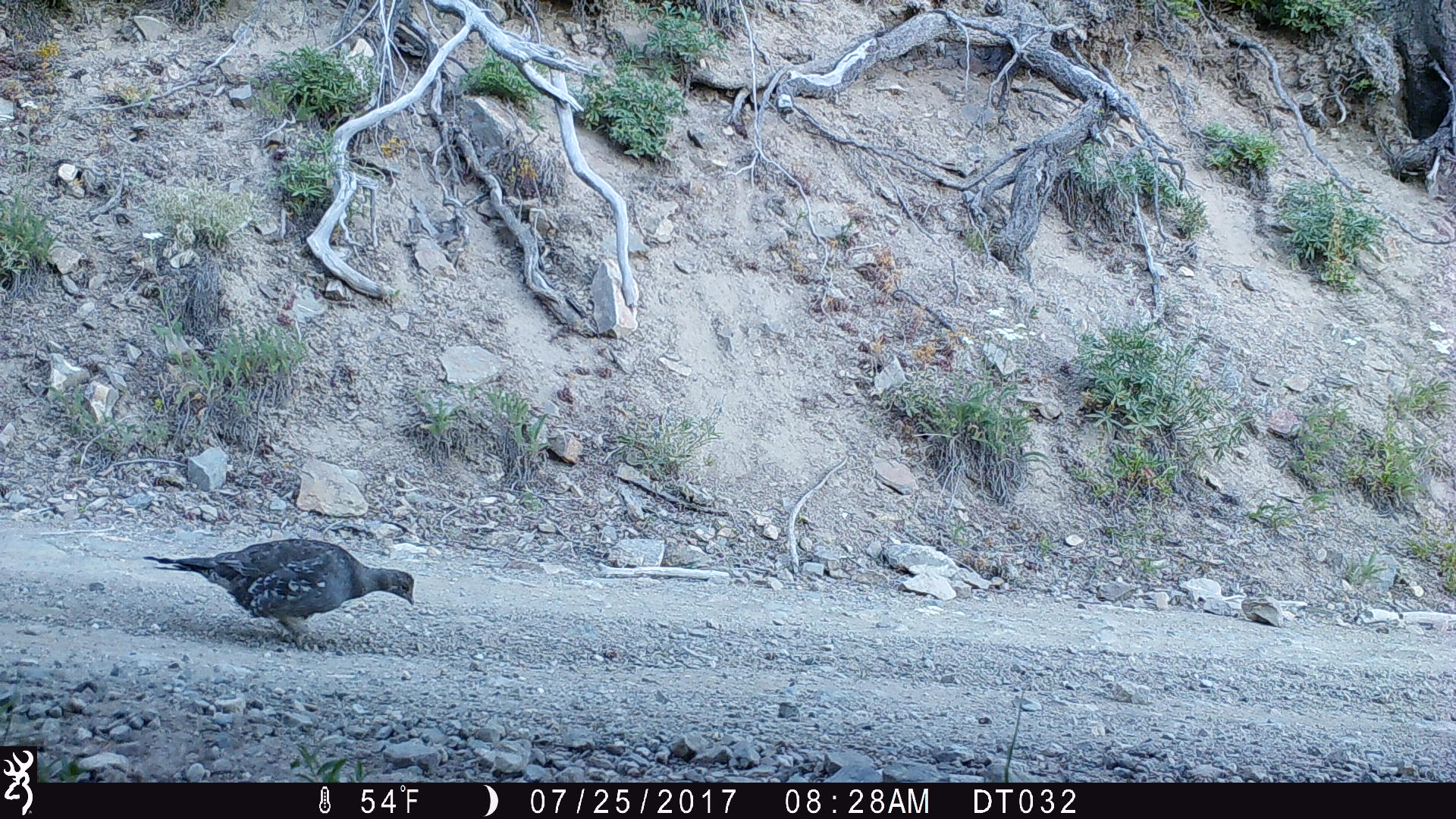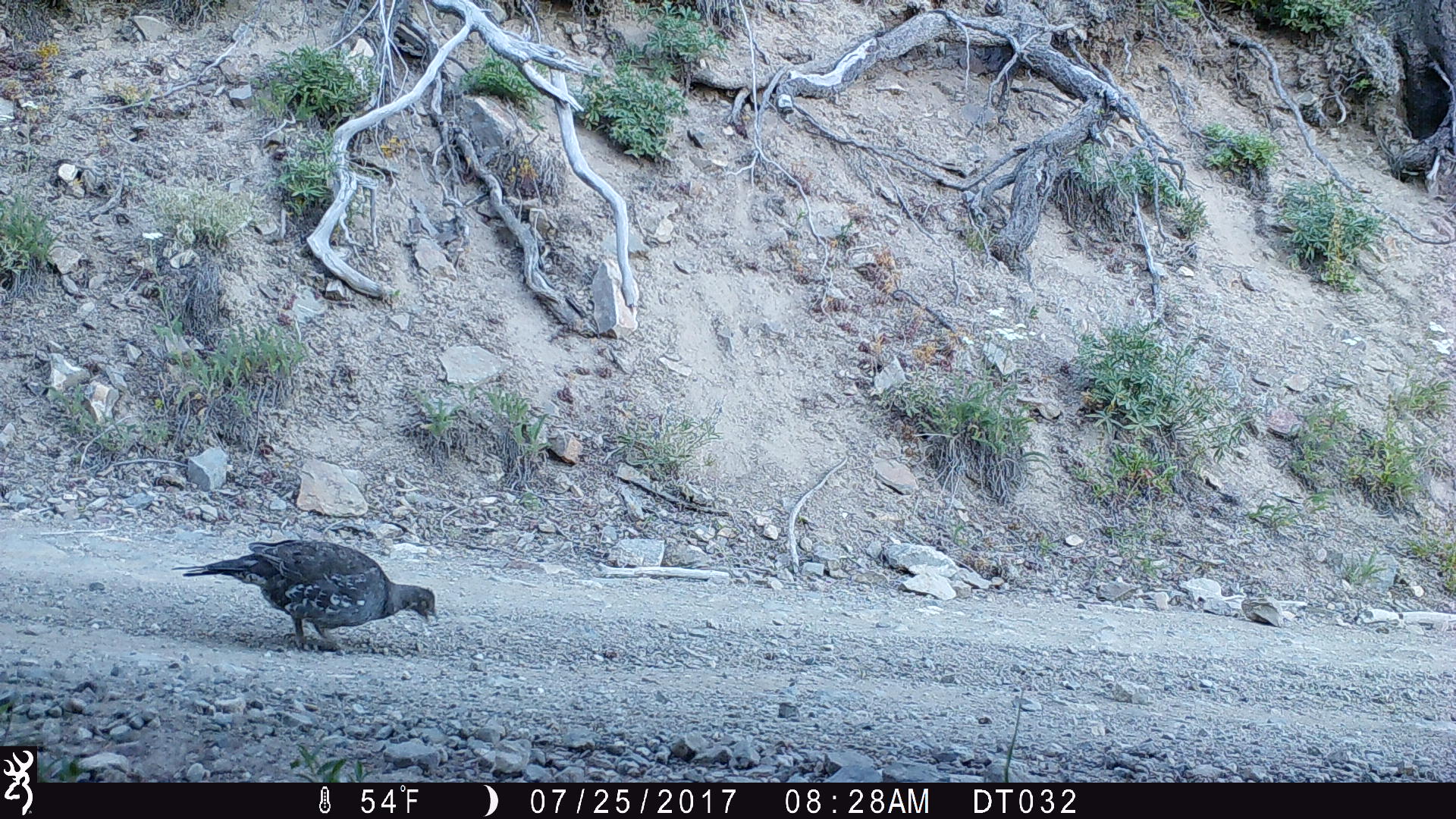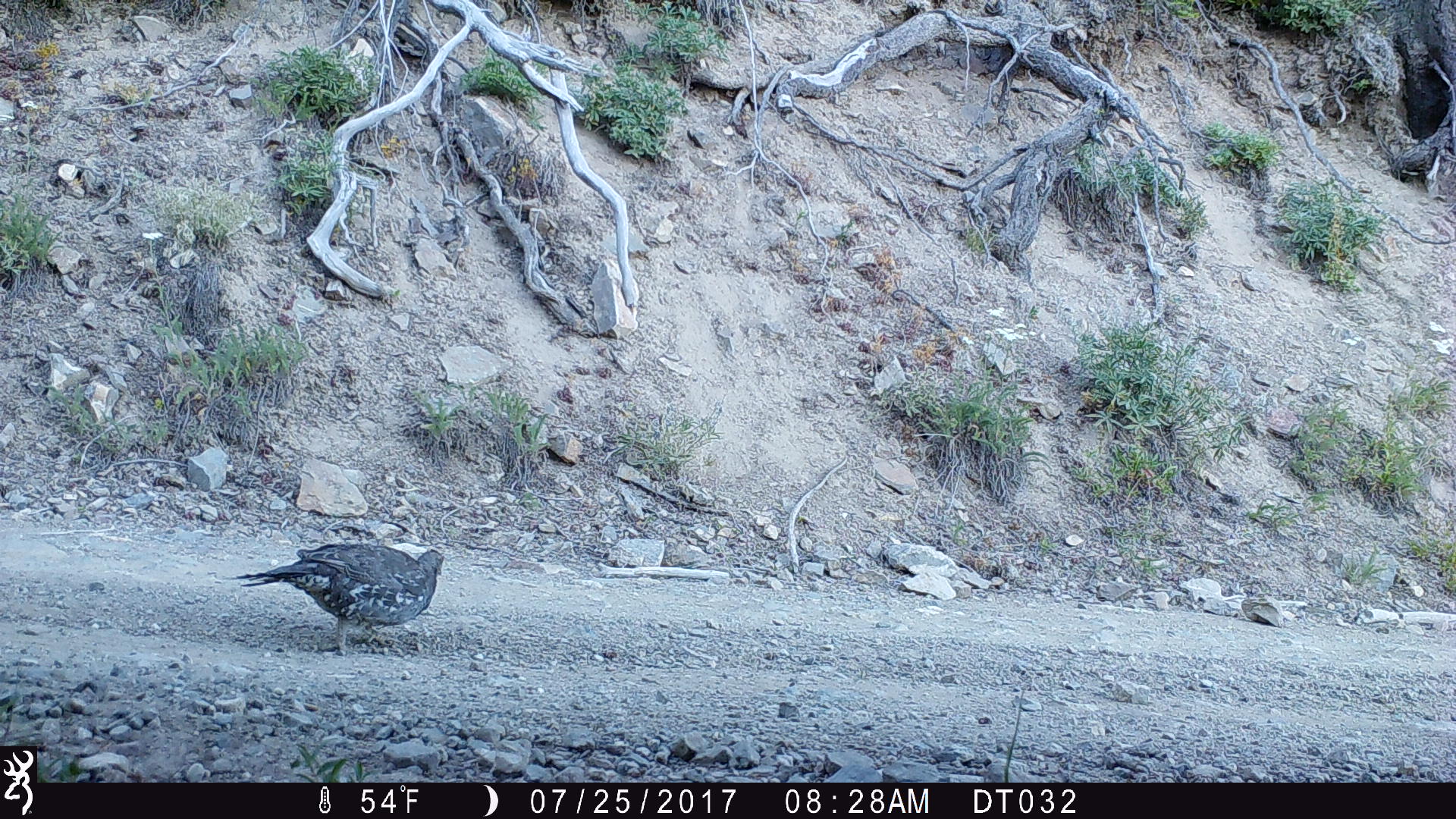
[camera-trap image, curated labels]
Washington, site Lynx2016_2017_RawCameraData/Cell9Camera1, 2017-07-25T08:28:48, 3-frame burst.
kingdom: Animalia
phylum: Chordata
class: Aves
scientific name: Aves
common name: birds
Aves (birds). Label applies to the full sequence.